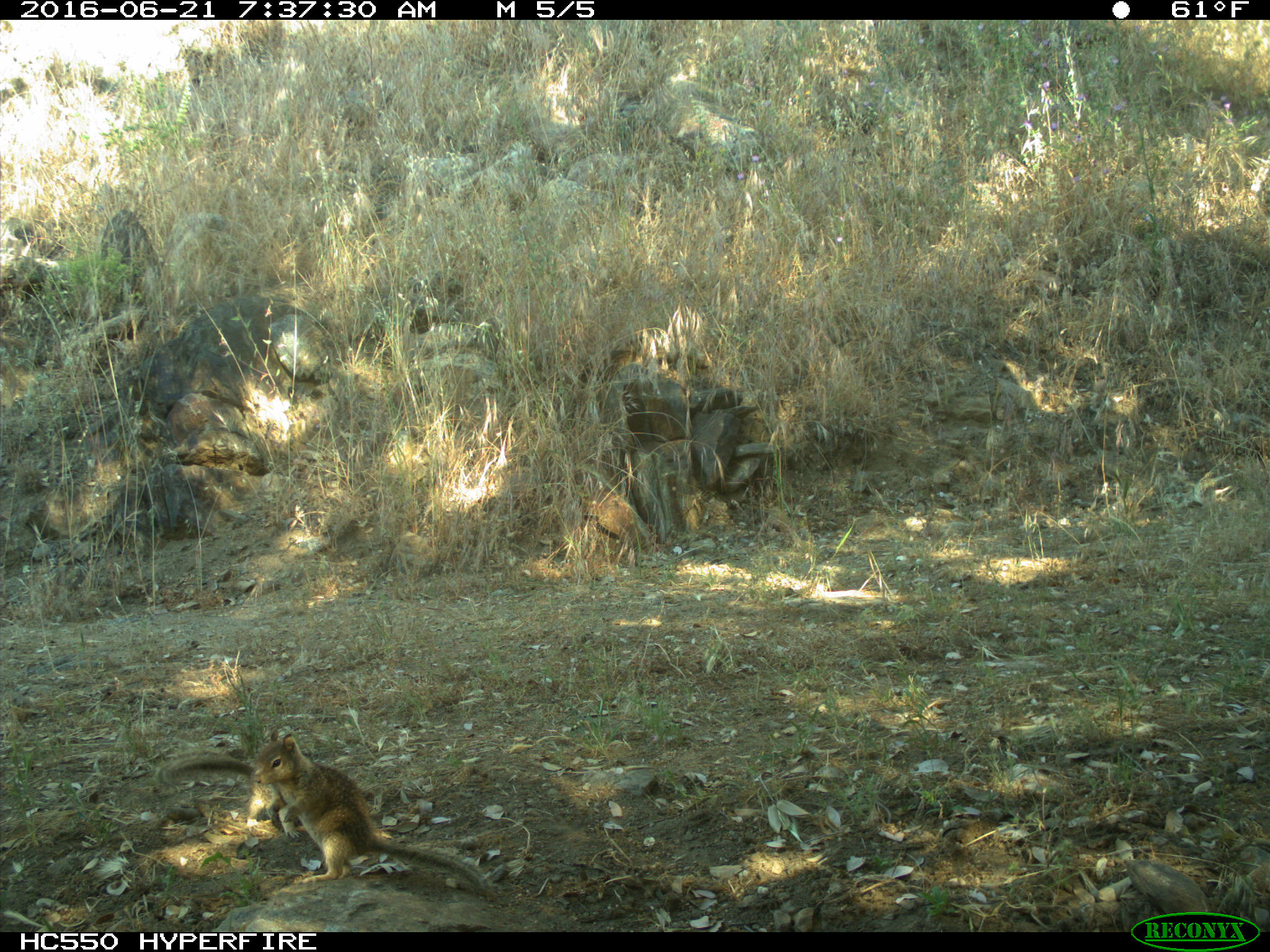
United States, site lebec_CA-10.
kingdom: Animalia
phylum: Chordata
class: Mammalia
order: Rodentia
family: Sciuridae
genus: Otospermophilus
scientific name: Otospermophilus beecheyi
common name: california ground squirrel